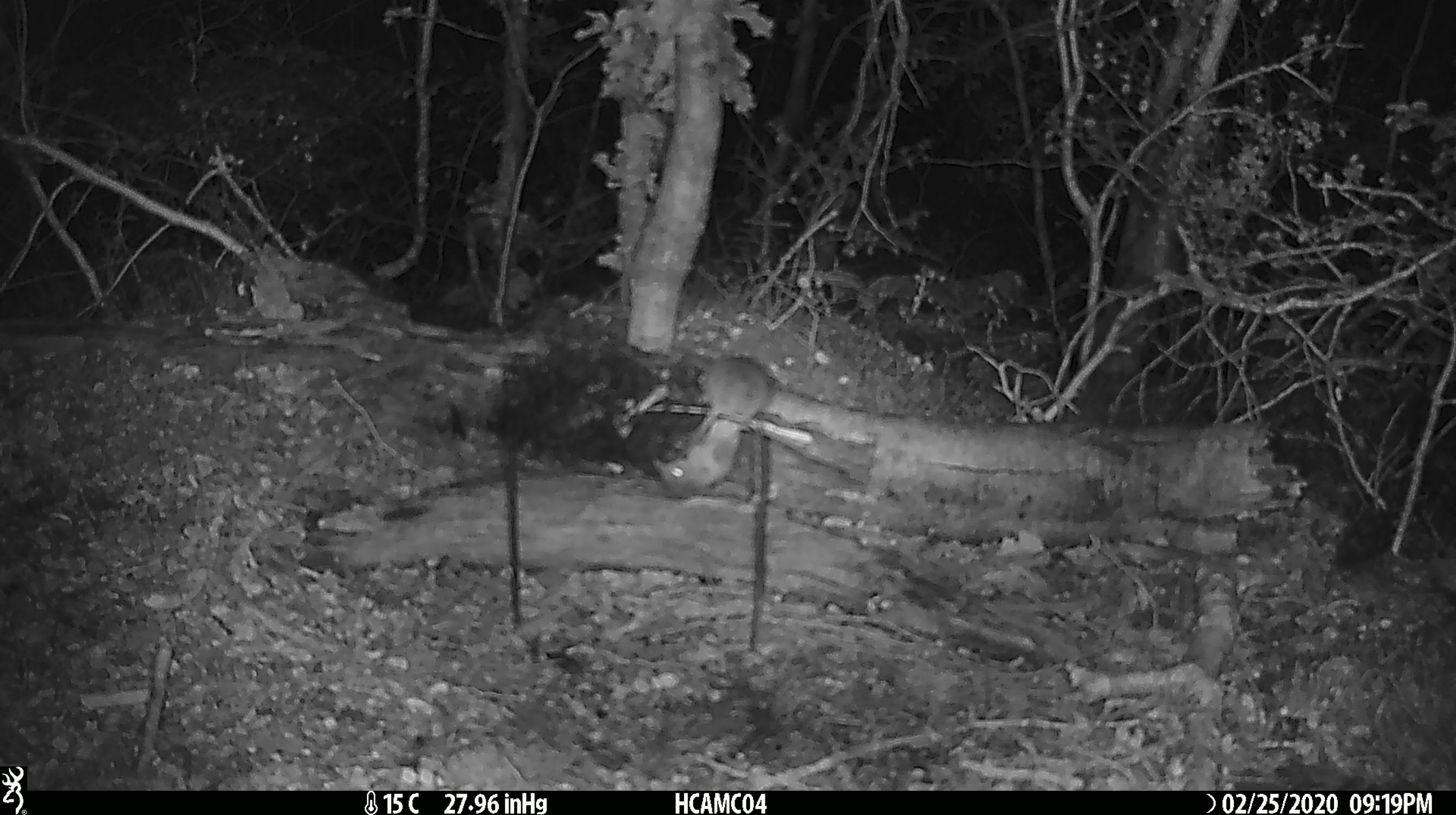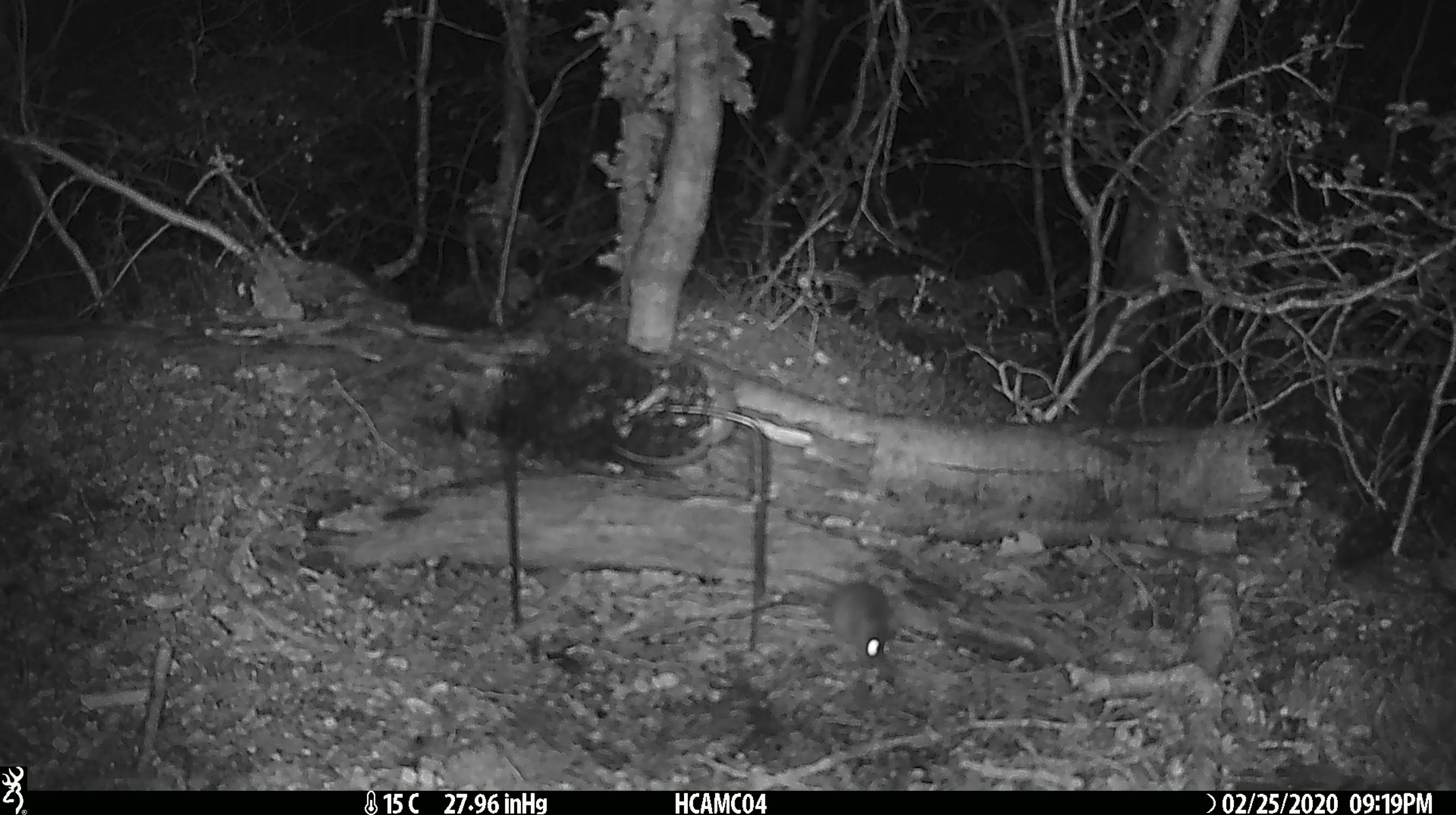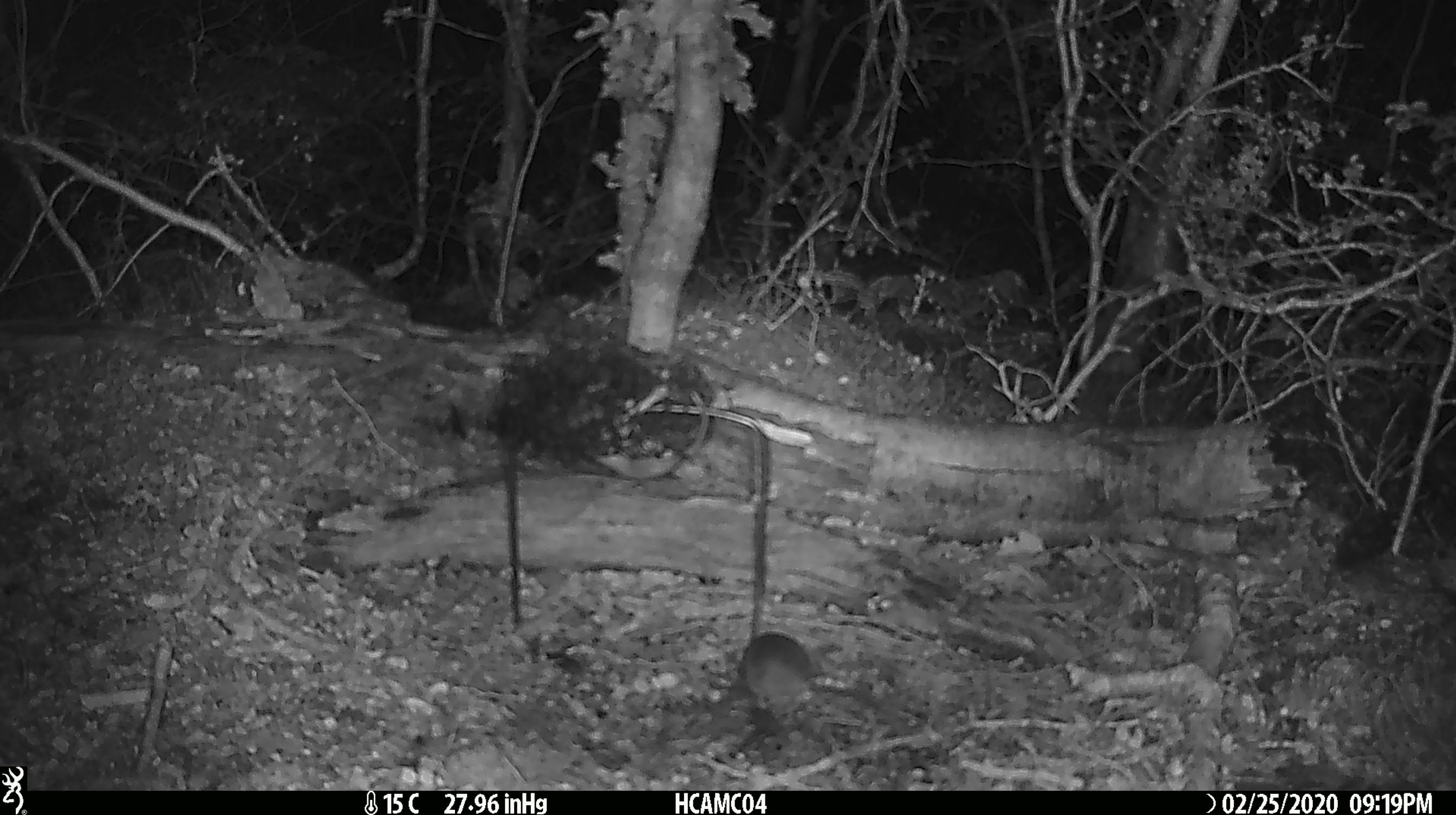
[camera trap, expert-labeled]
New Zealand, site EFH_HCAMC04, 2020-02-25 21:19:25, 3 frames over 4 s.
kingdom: Animalia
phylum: Chordata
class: Mammalia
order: Rodentia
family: Muridae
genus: Mus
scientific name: Mus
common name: mouse